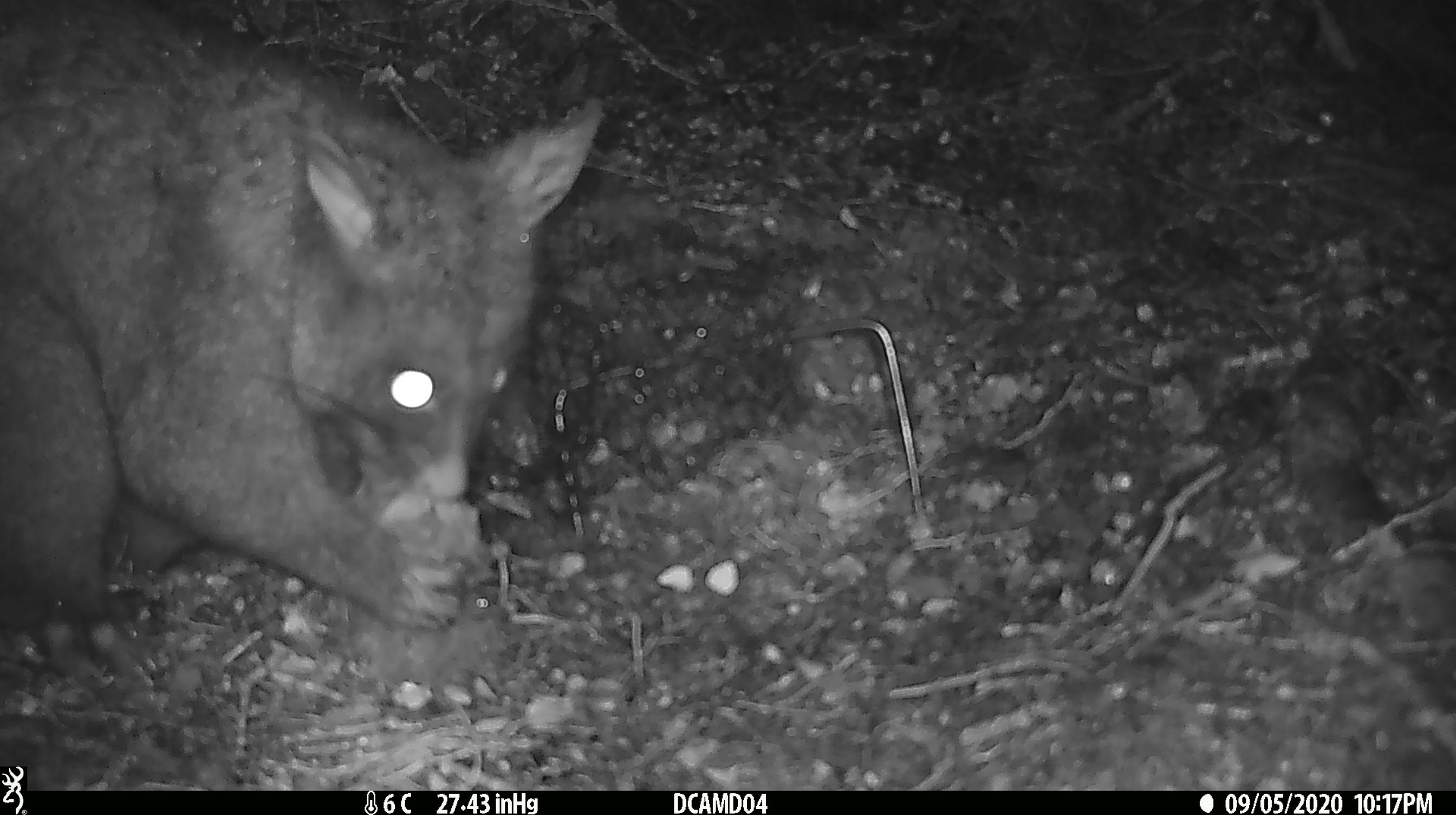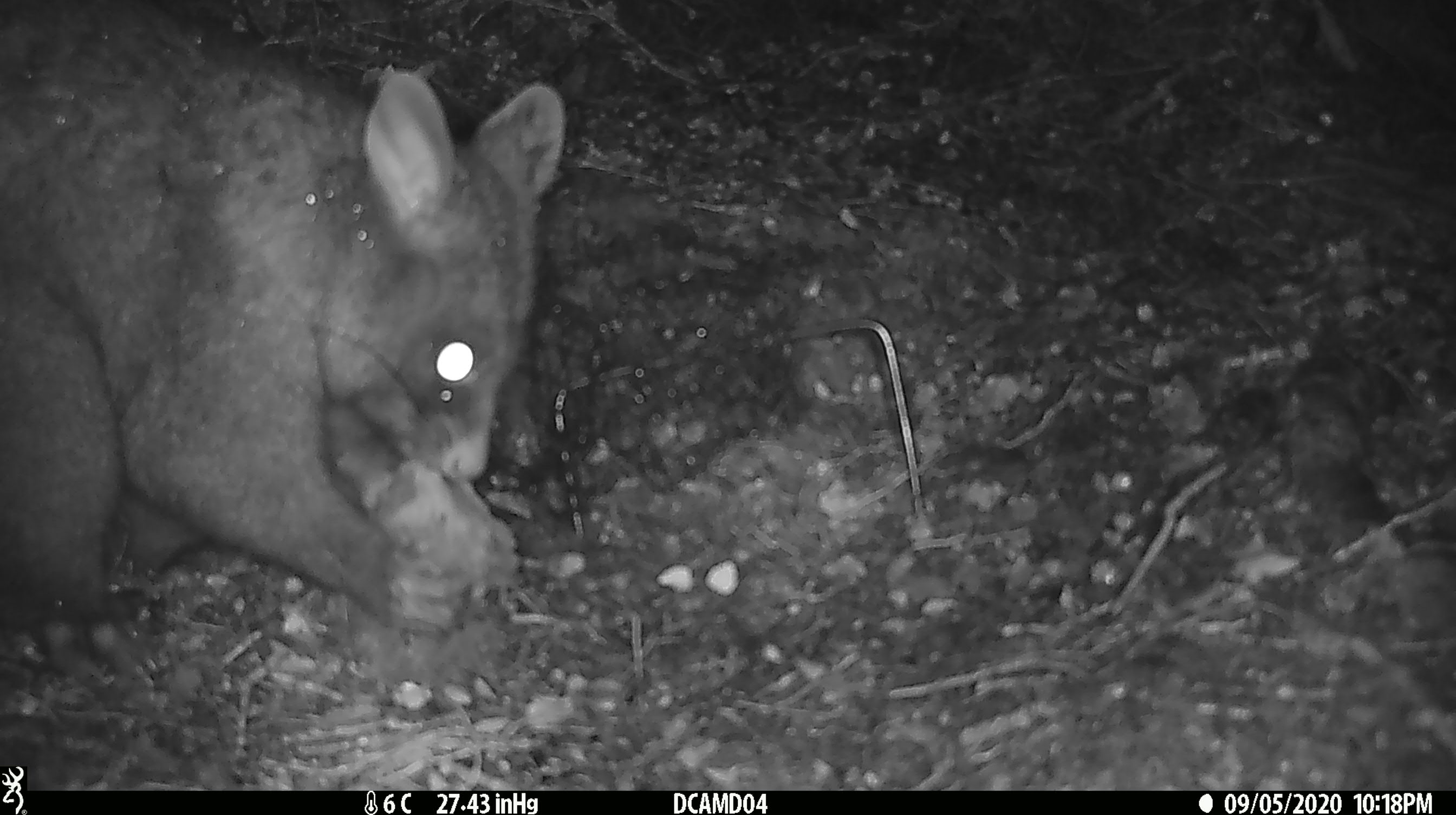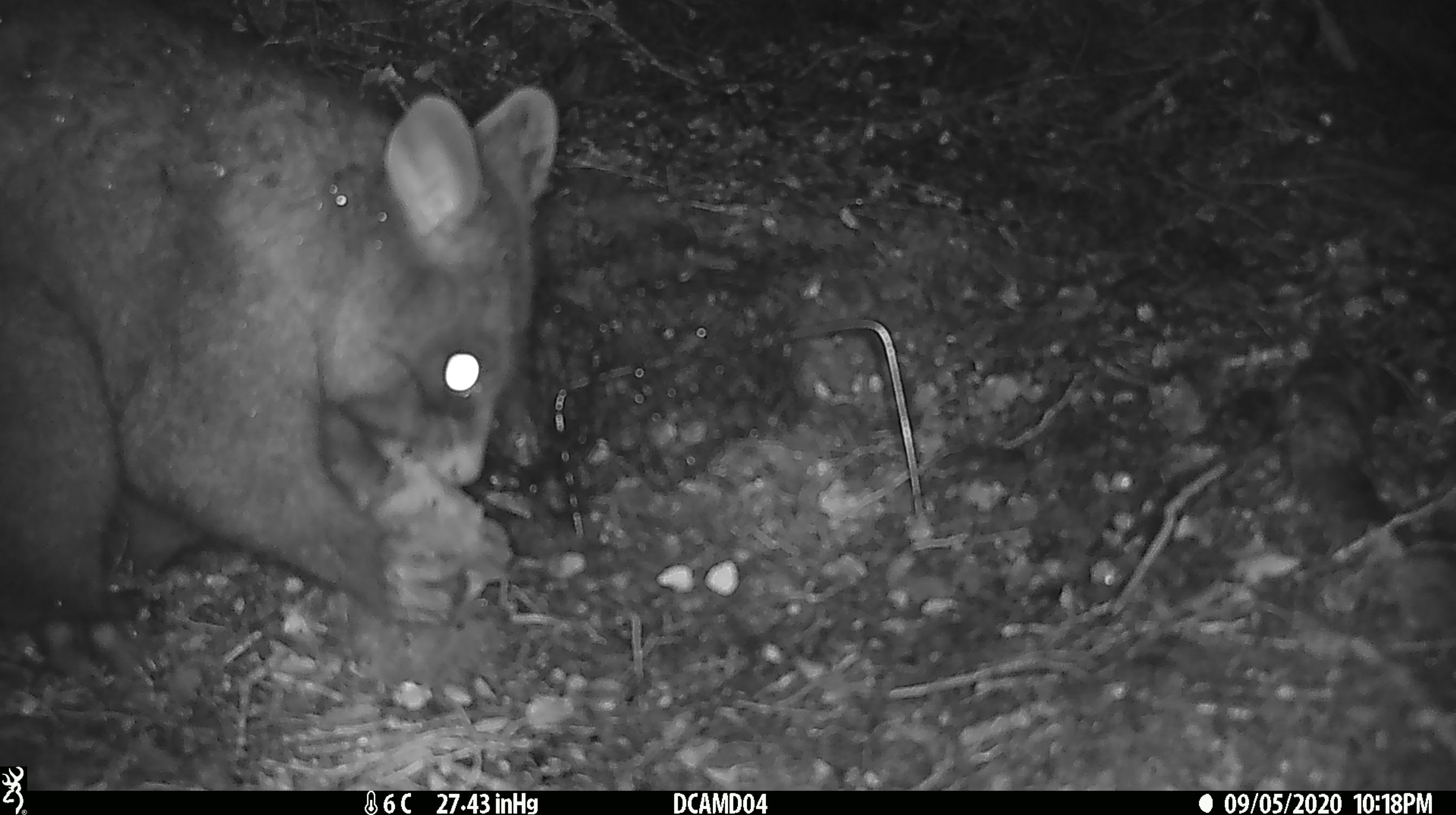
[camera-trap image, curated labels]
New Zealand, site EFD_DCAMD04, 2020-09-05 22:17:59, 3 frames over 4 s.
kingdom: Animalia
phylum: Chordata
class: Mammalia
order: Diprotodontia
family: Phalangeridae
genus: Trichosurus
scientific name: Trichosurus vulpecula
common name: common brushtail possum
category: possum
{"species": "possum (common brushtail possum) (Trichosurus vulpecula)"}